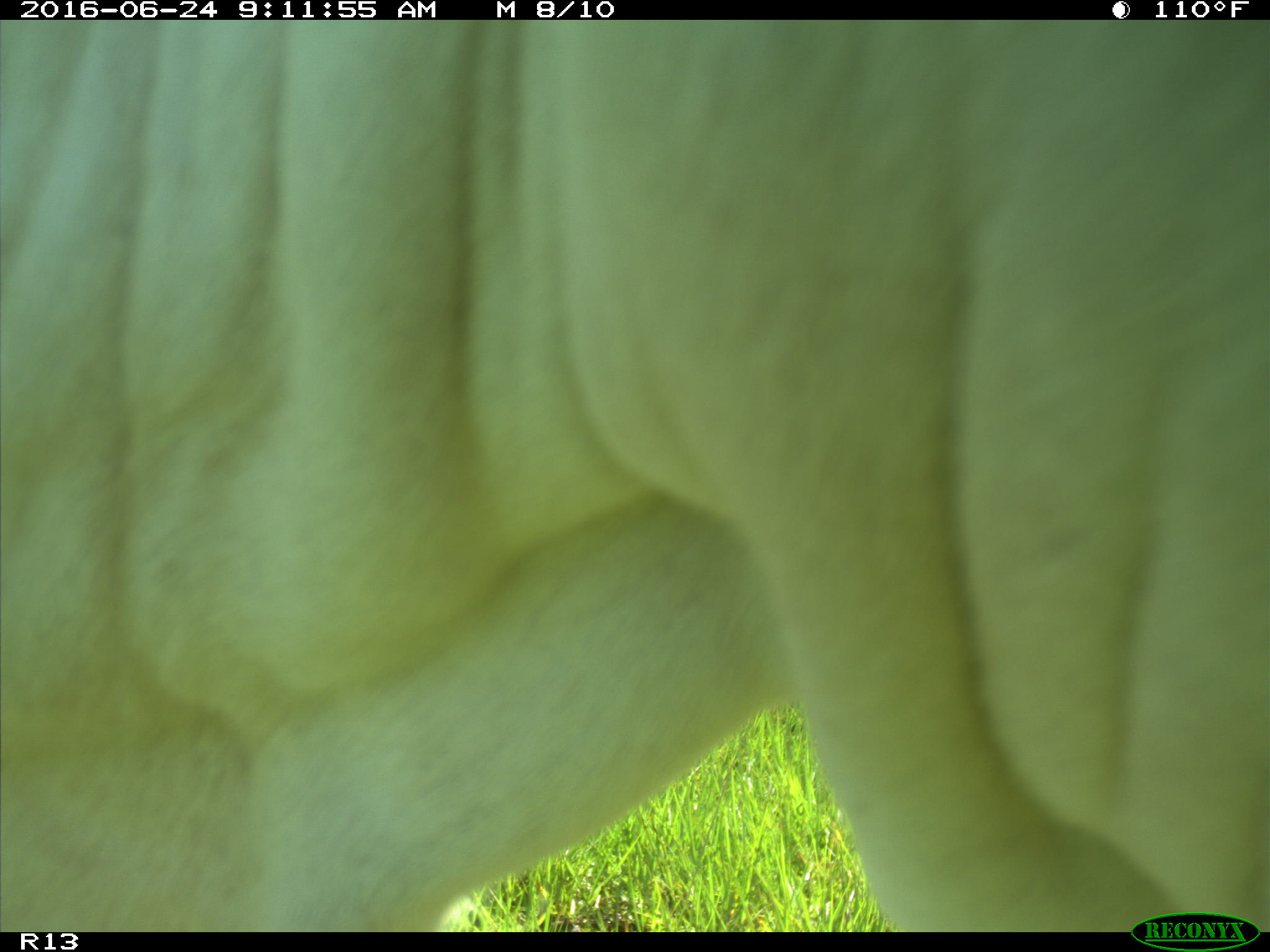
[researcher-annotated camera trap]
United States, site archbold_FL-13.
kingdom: Animalia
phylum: Chordata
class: Mammalia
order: Artiodactyla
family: Bovidae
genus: Bos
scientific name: Bos taurus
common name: domestic cow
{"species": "Bos taurus (domestic cow)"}